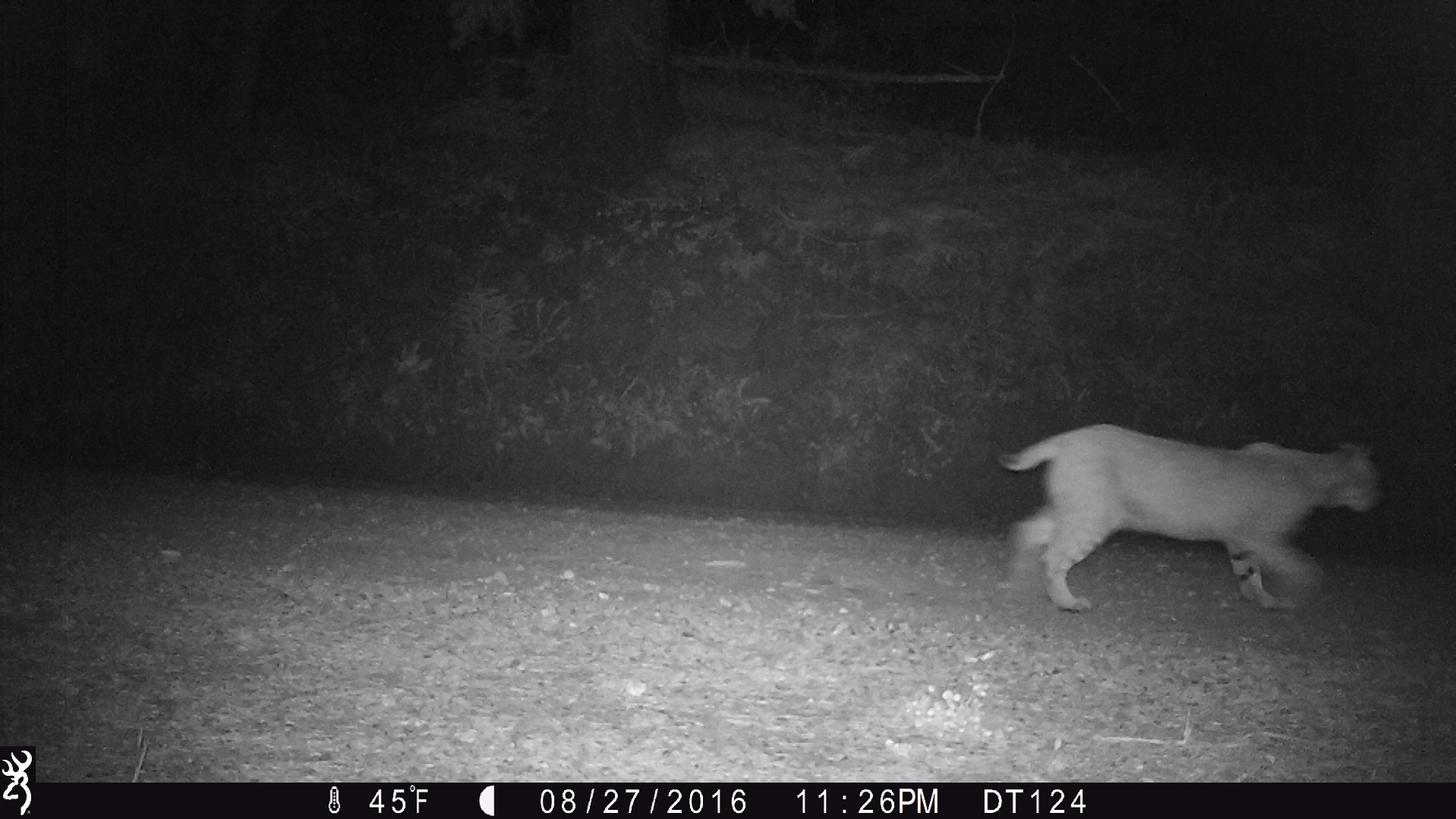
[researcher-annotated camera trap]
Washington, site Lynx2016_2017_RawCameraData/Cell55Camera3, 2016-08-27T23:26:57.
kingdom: Animalia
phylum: Chordata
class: Mammalia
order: Carnivora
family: Felidae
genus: Lynx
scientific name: Lynx rufus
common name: bobcat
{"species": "Lynx rufus (bobcat)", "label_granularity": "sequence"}